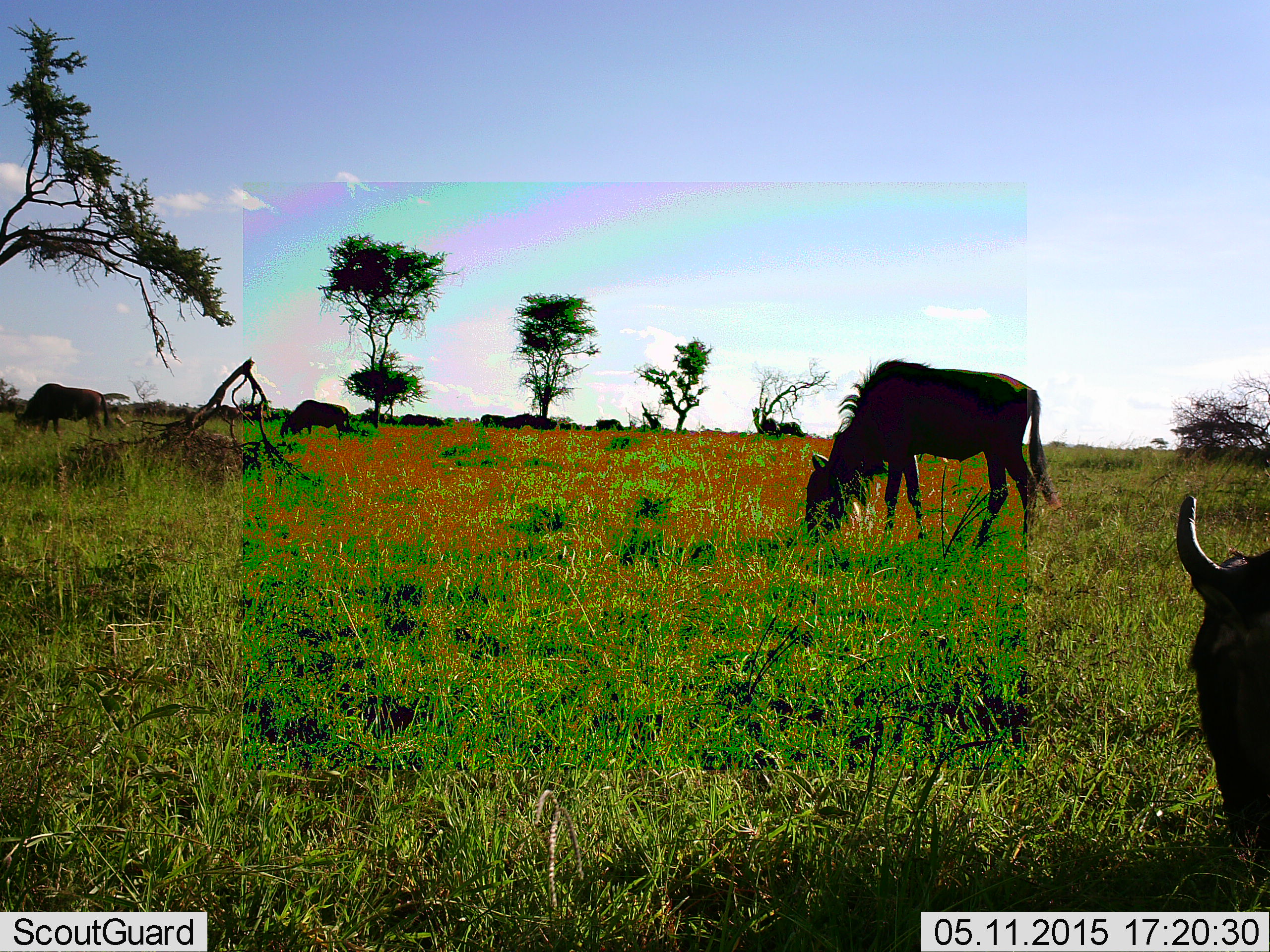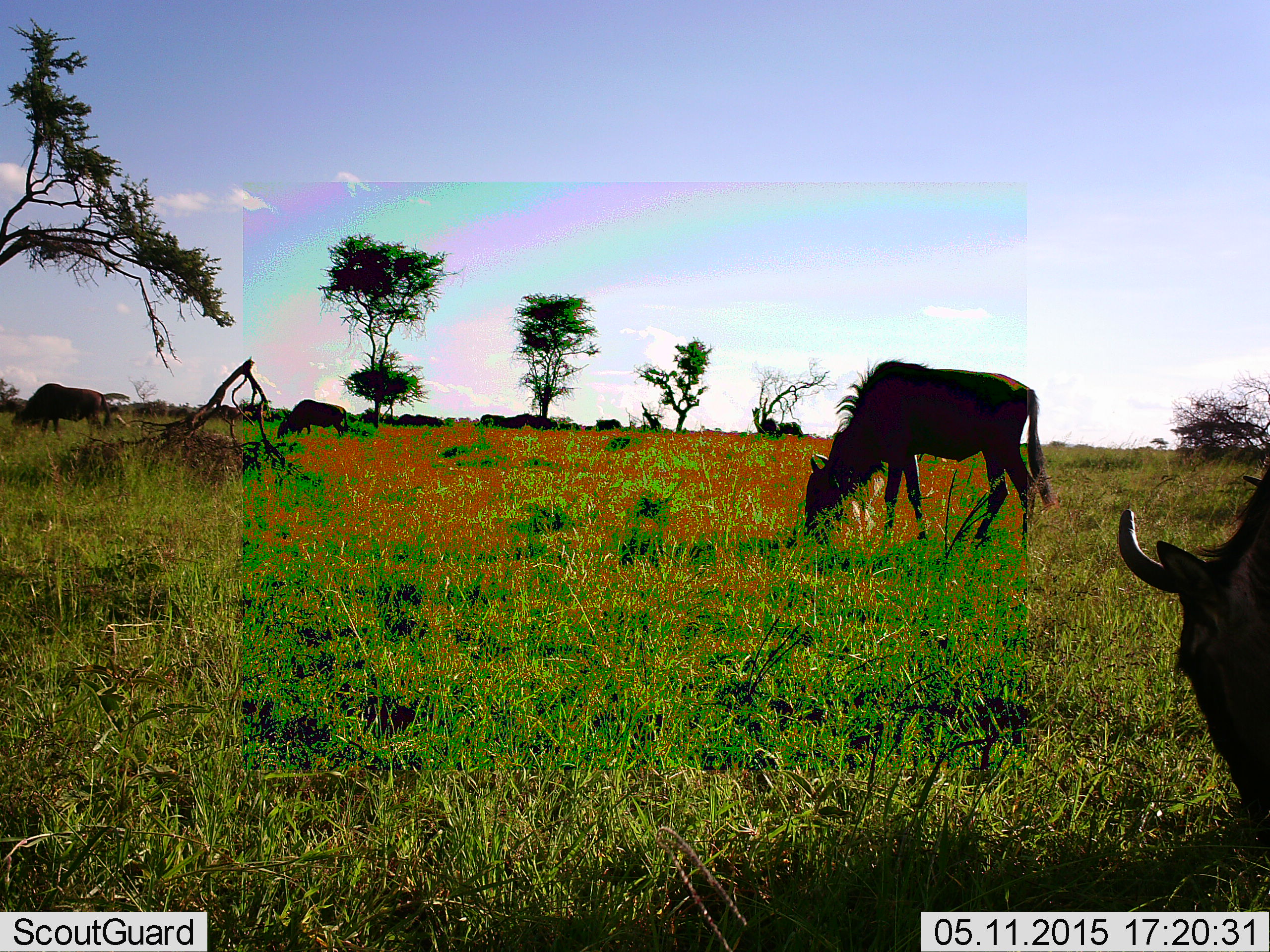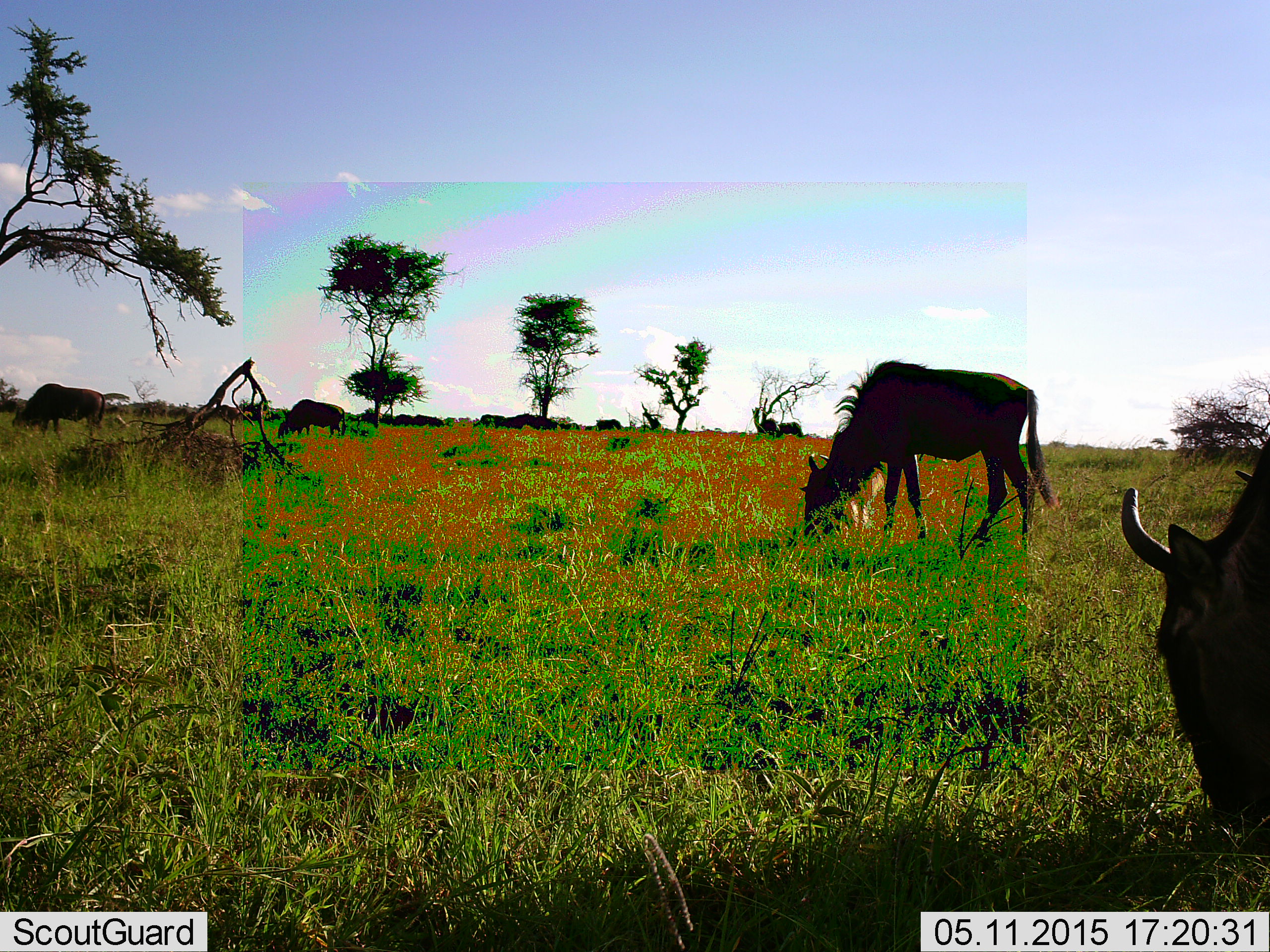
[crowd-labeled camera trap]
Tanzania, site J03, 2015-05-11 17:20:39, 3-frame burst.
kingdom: Animalia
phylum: Chordata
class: Mammalia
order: Artiodactyla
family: Bovidae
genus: Connochaetes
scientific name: Connochaetes taurinus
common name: blue wildebeest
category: wildebeest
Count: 9.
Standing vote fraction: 20%.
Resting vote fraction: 0%.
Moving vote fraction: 0%.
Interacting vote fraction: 0%.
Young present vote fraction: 0%.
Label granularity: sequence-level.